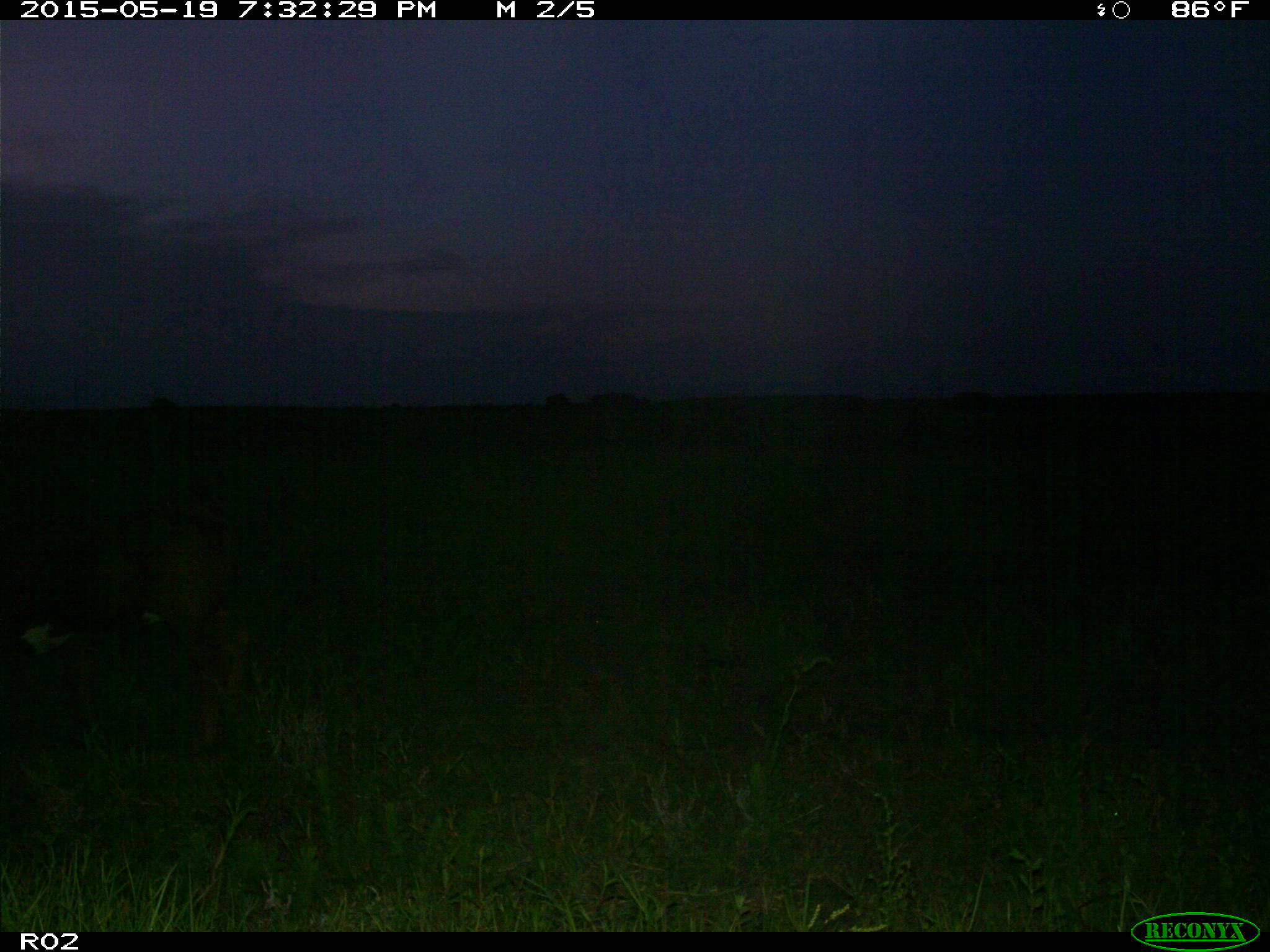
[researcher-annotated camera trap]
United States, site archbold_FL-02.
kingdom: Animalia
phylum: Chordata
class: Mammalia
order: Artiodactyla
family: Bovidae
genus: Bos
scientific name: Bos taurus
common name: domestic cow